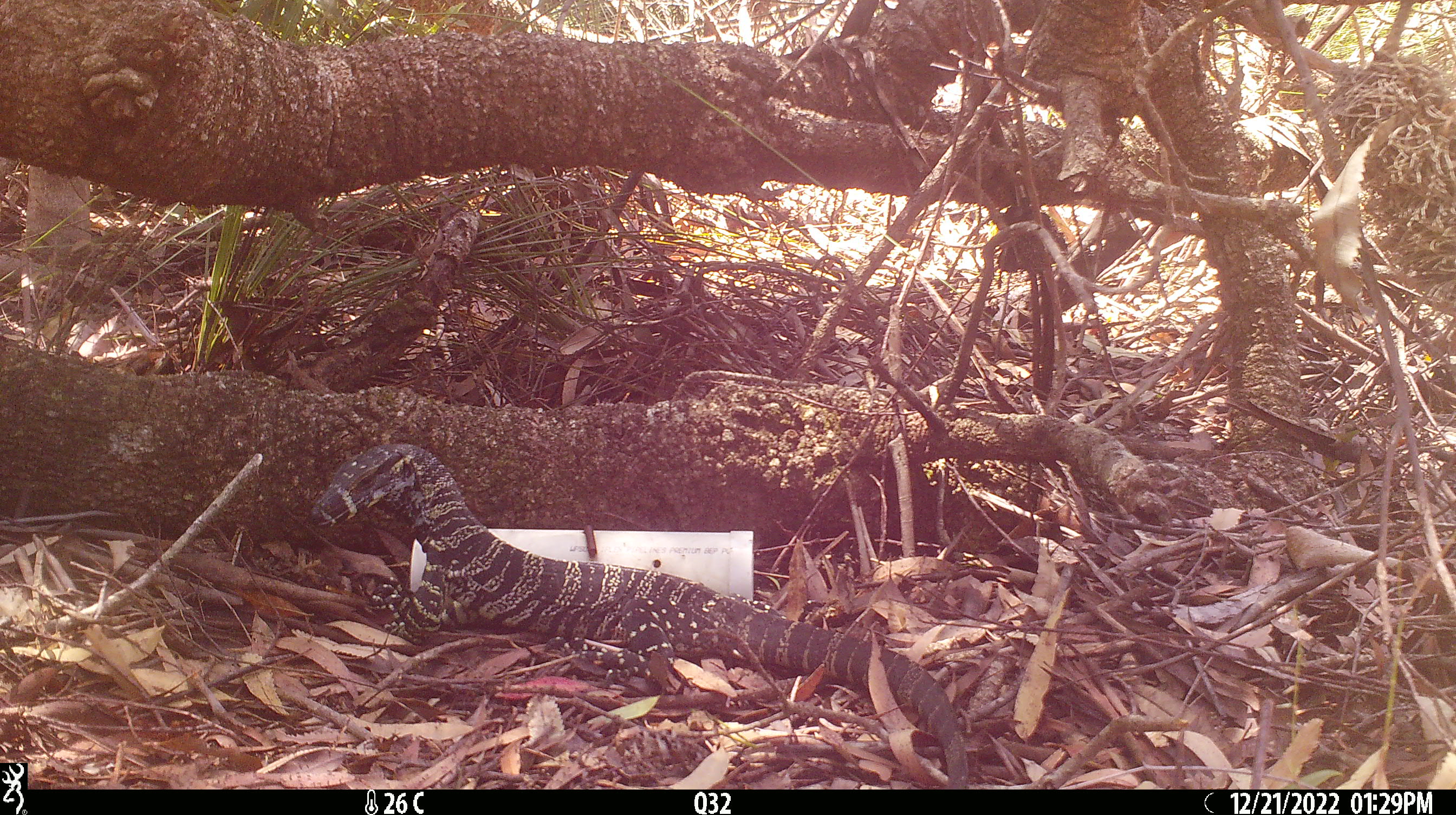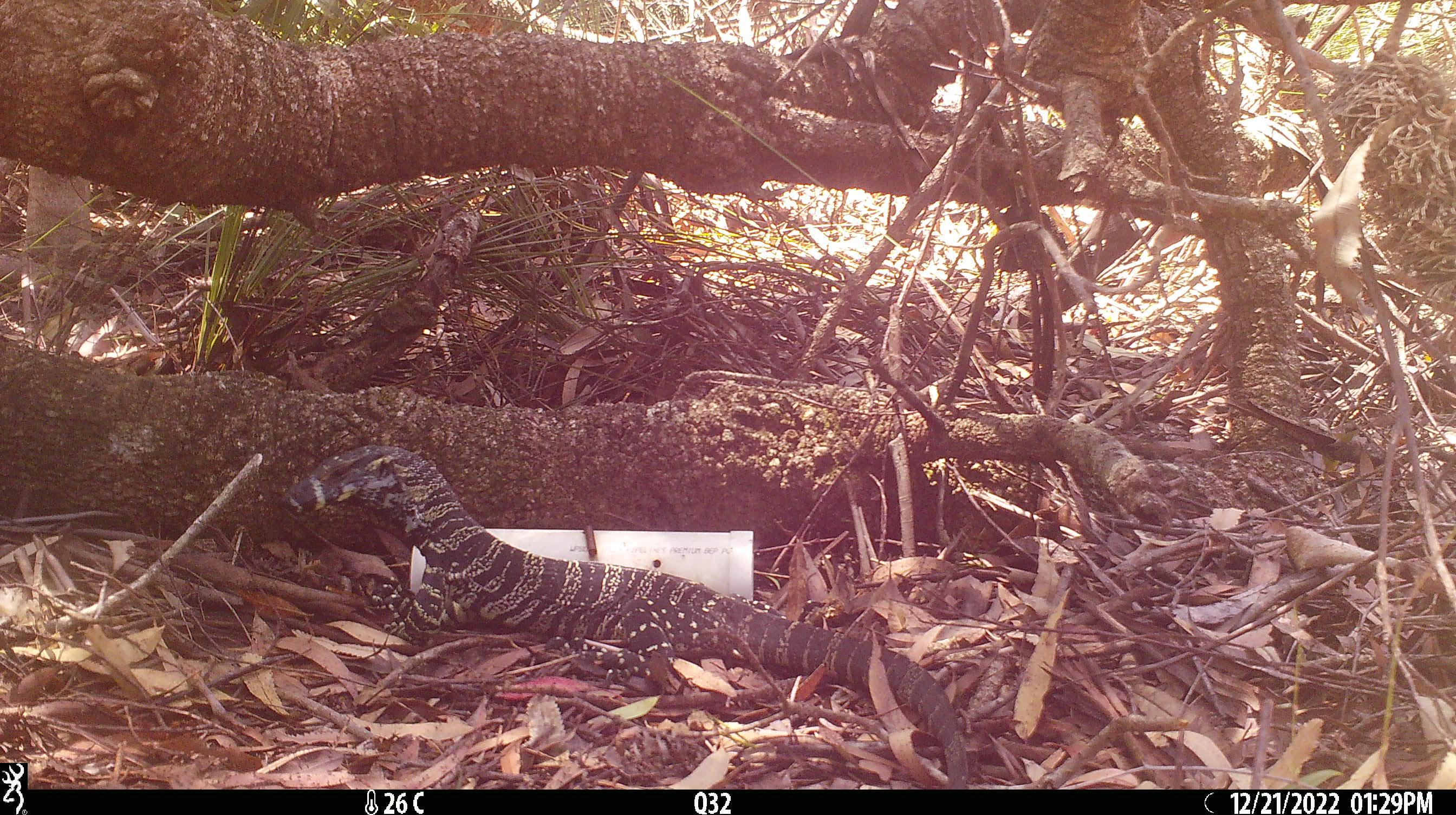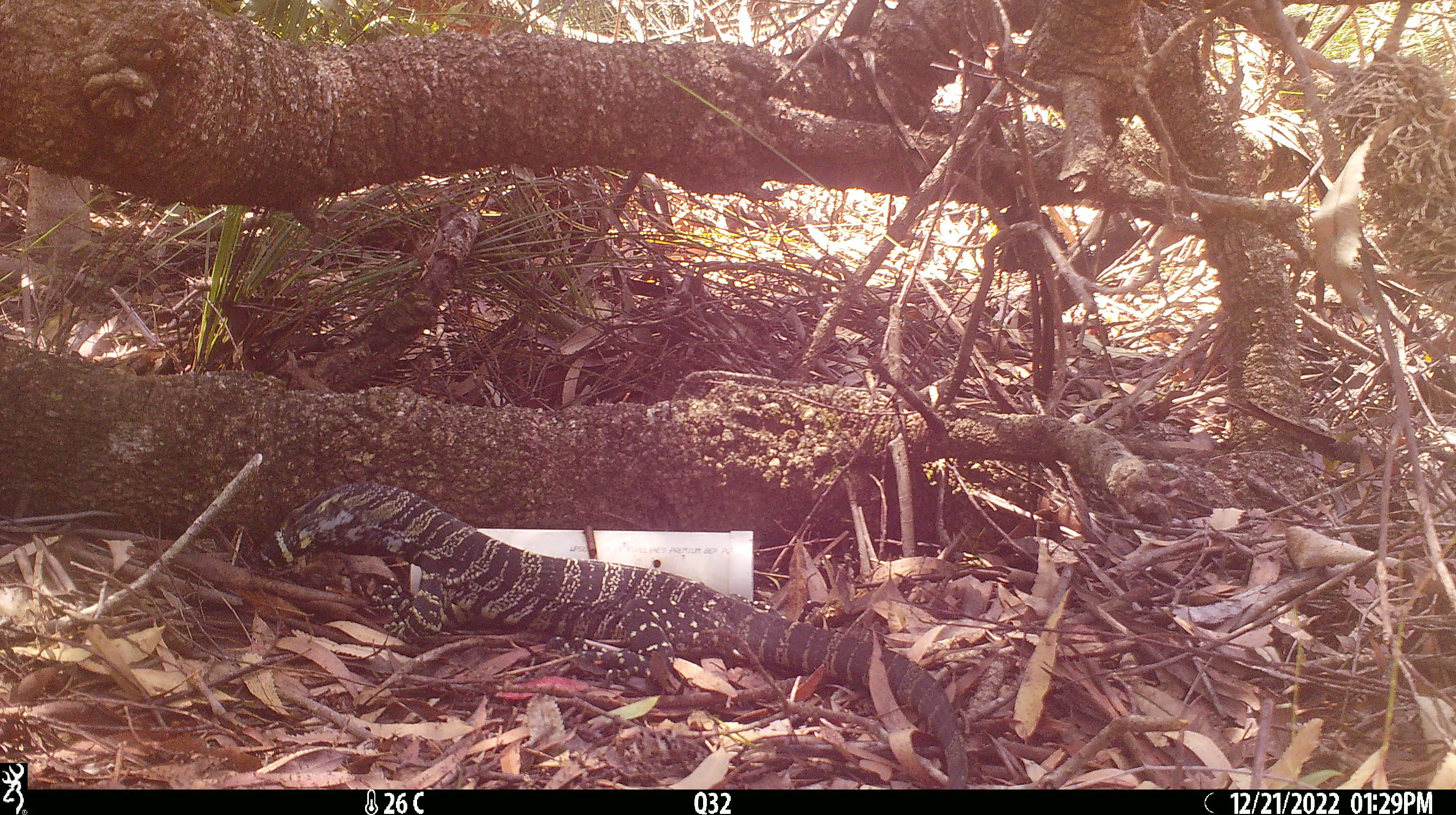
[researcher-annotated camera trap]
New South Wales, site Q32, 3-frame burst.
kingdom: Animalia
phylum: Chordata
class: Reptilia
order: Squamata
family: Varanidae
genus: Varanus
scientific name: Varanus varius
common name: lace monitor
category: goanna